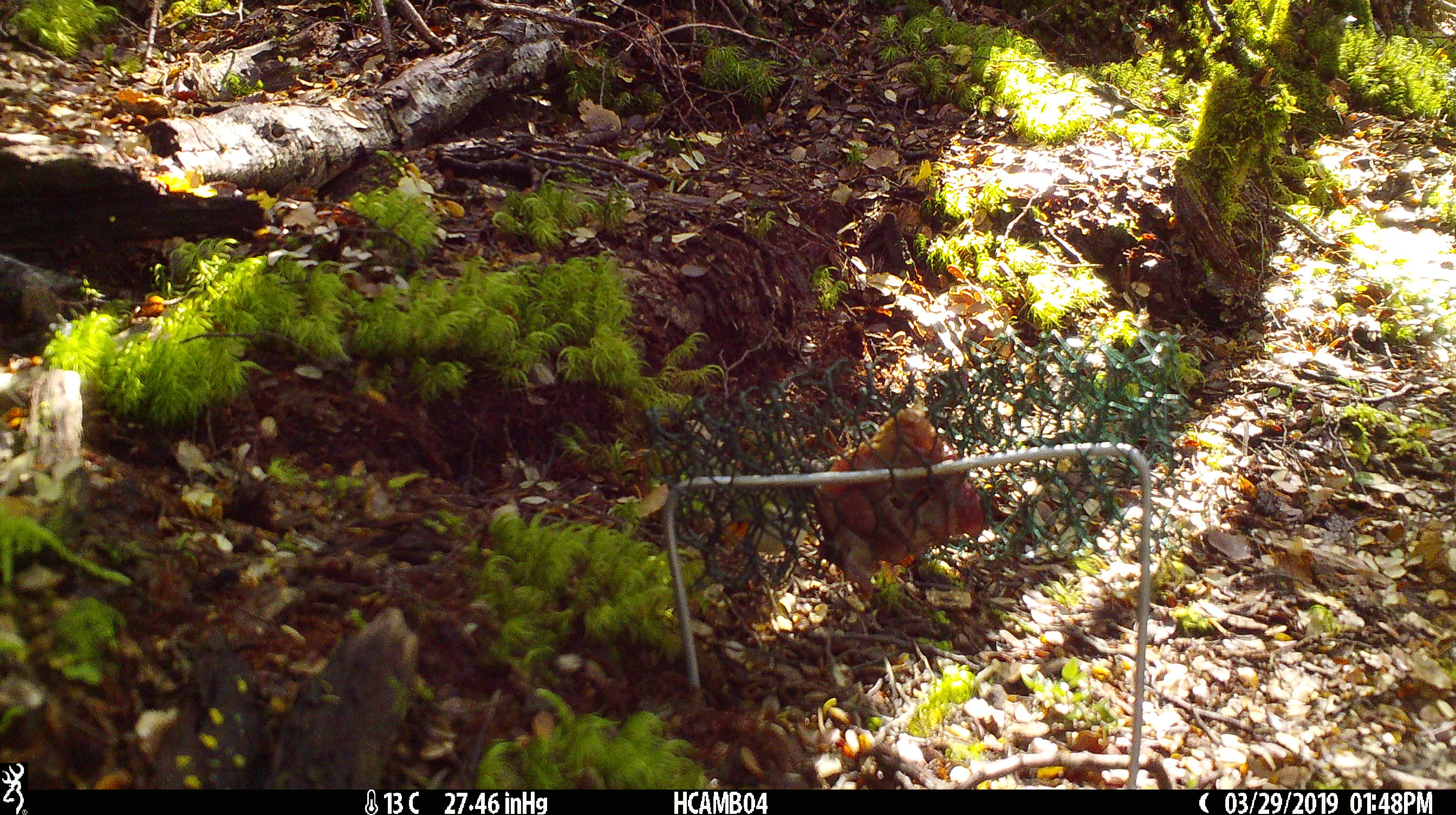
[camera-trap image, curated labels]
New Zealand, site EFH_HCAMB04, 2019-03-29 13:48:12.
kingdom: Animalia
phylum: Chordata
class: Aves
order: Passeriformes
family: Acanthisittidae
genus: Acanthisitta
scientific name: Acanthisitta chloris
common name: rifleman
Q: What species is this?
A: Rifleman (Acanthisitta chloris).